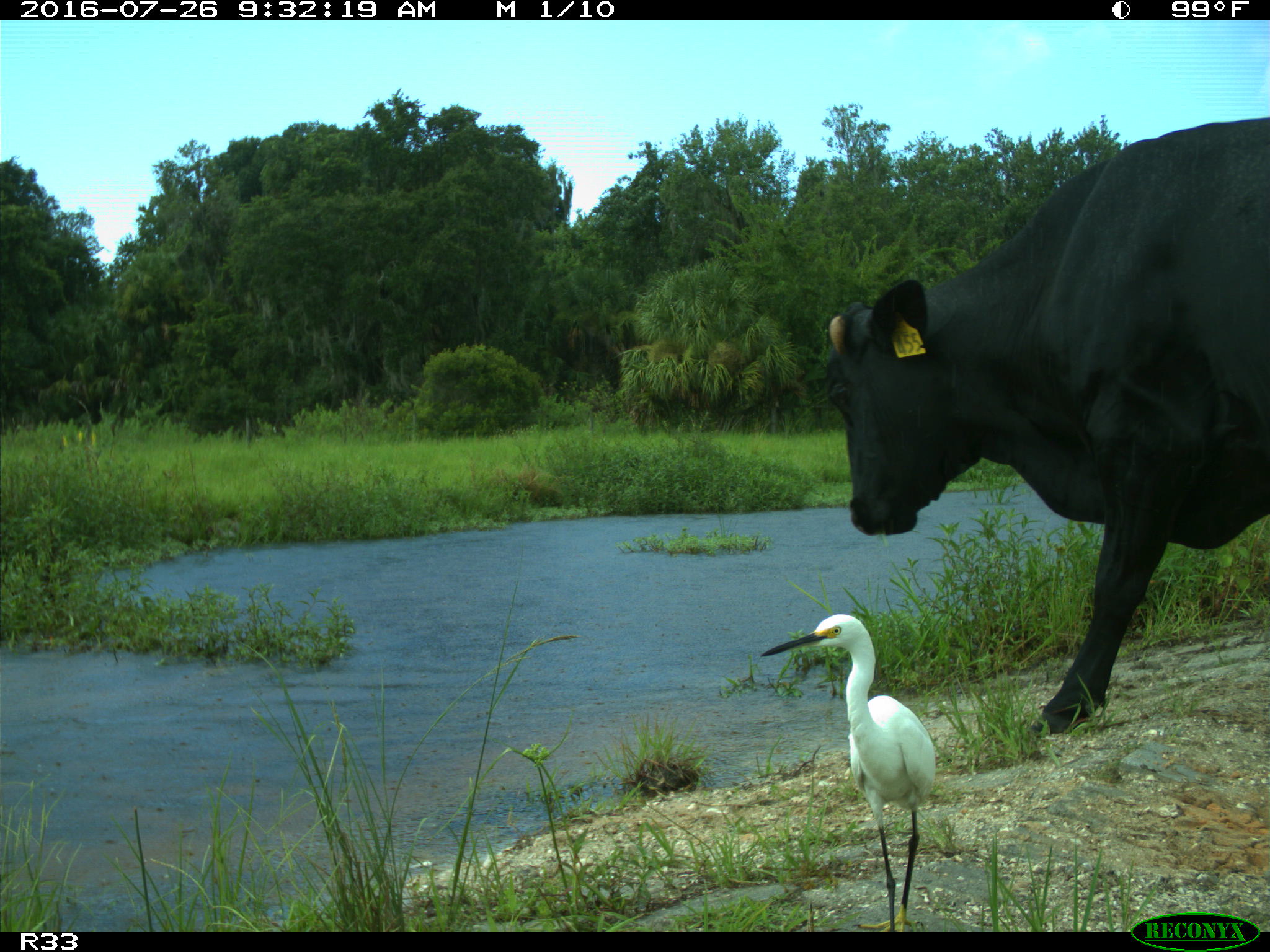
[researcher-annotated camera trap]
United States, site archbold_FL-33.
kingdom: Animalia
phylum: Chordata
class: Mammalia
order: Artiodactyla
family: Bovidae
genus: Bos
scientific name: Bos taurus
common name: domestic cow